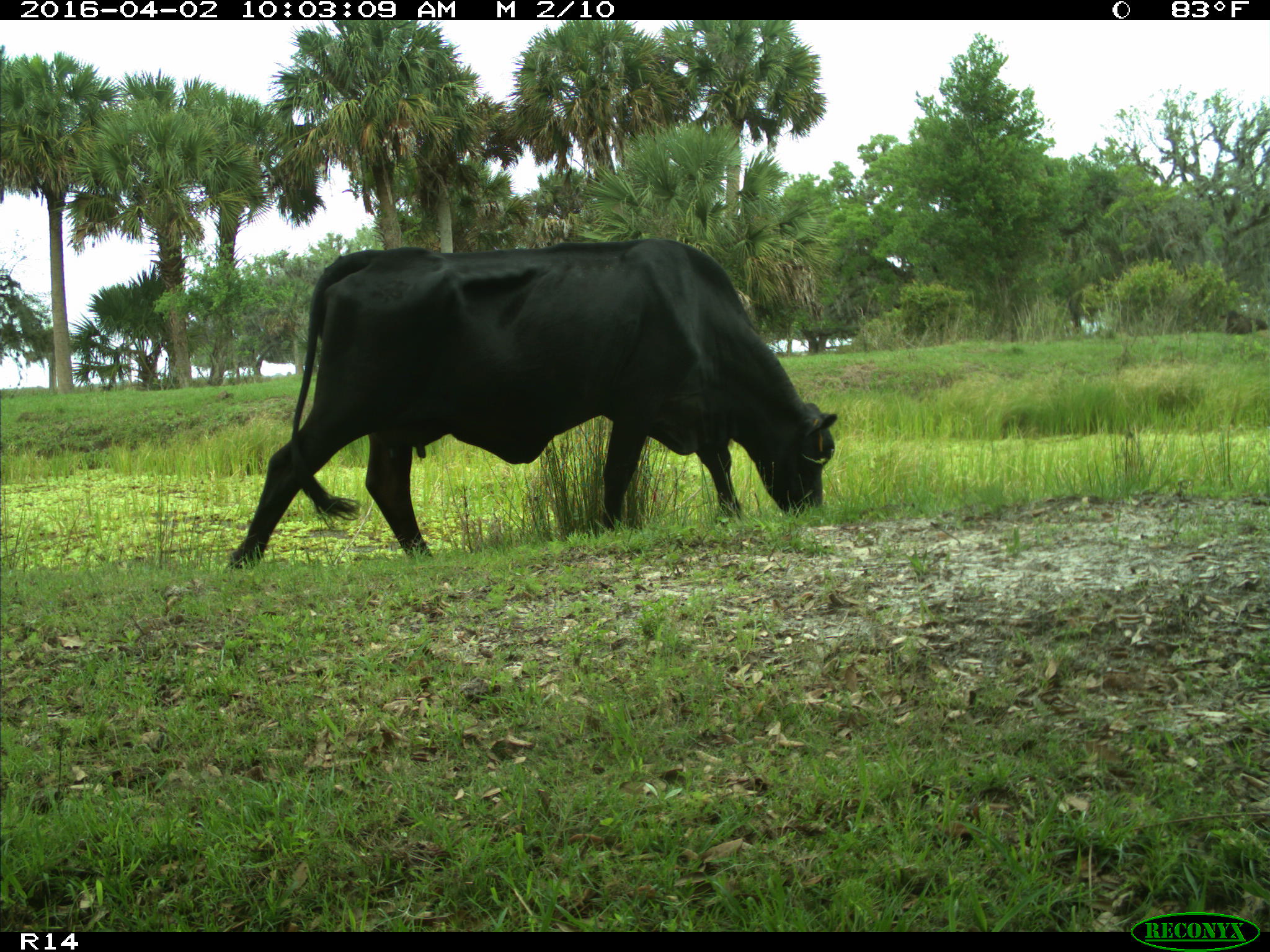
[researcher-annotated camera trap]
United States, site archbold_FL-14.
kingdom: Animalia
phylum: Chordata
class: Mammalia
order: Artiodactyla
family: Bovidae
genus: Bos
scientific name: Bos taurus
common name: domestic cow